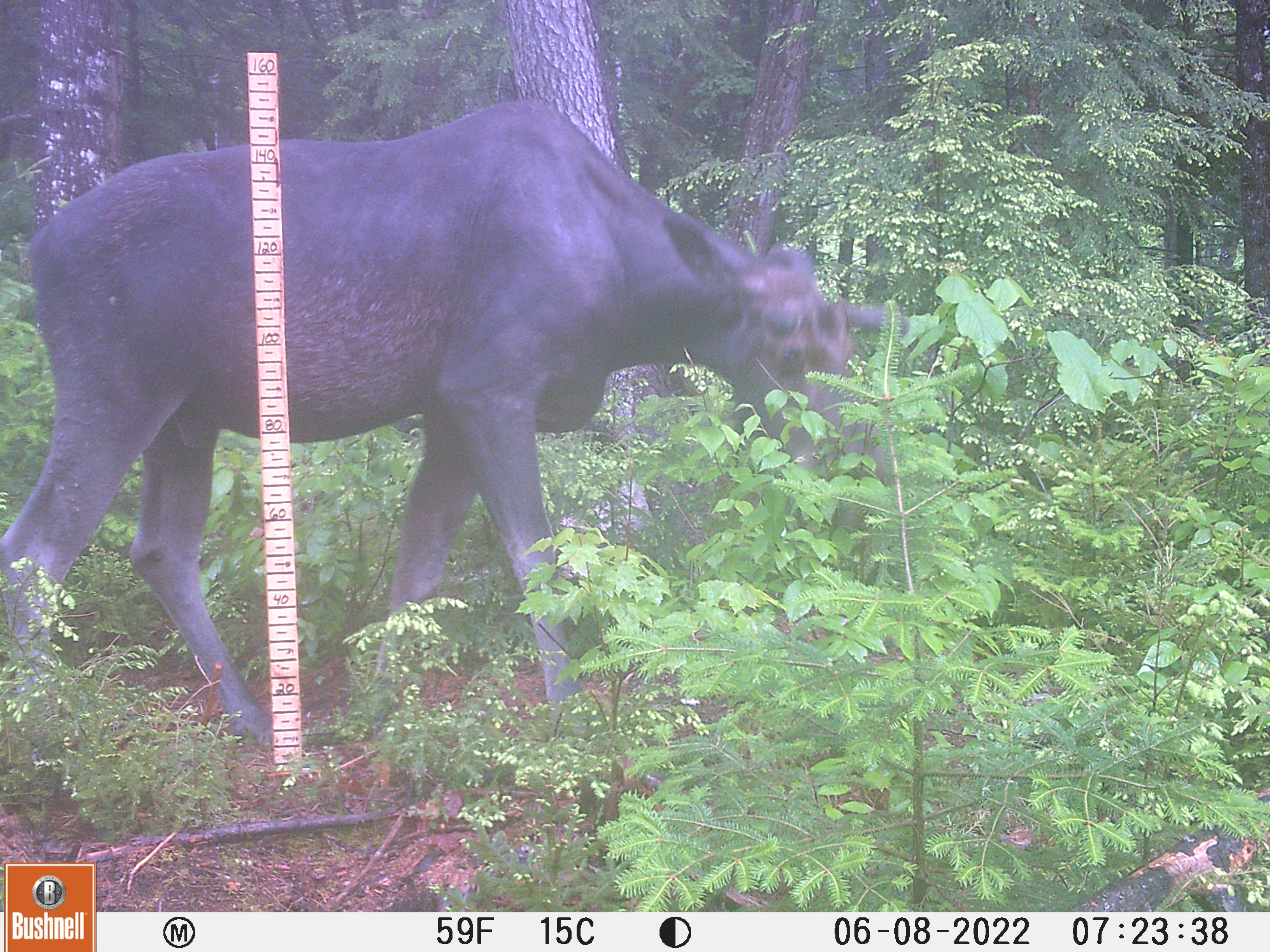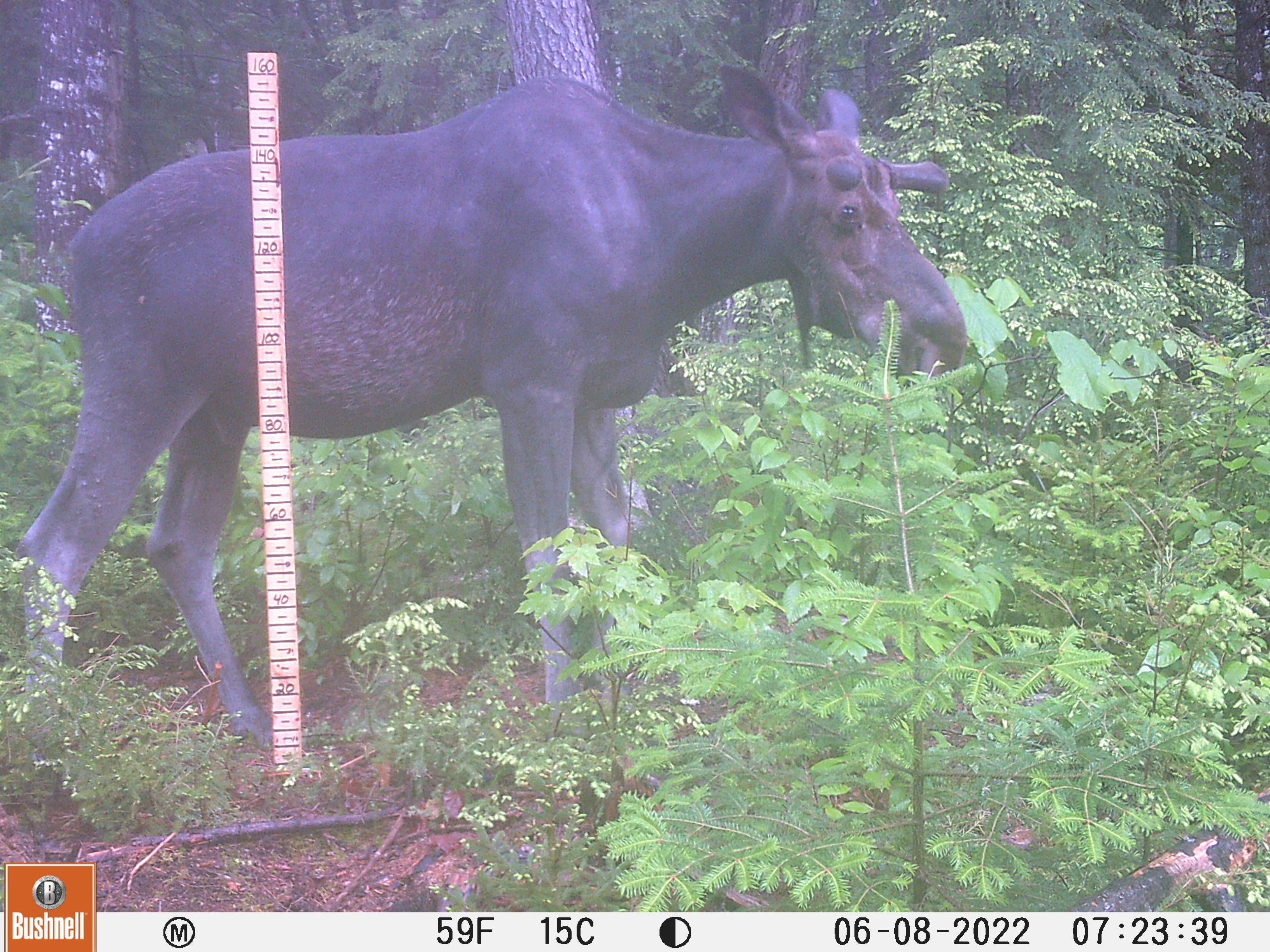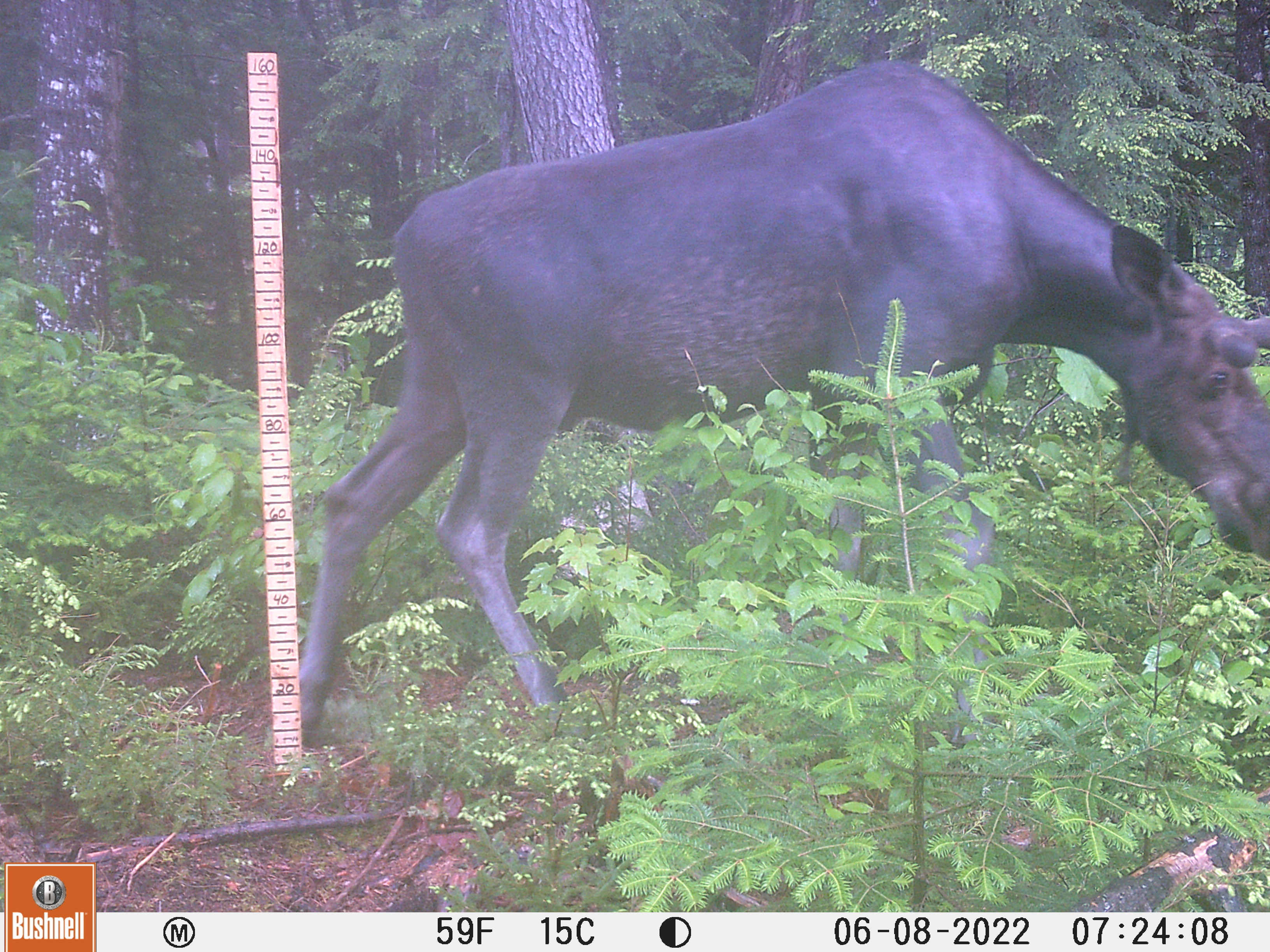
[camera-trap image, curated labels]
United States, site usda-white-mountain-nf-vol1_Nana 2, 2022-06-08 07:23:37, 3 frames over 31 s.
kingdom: Animalia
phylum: Chordata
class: Mammalia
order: Artiodactyla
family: Cervidae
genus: Alces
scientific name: Alces alces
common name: moose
Moose (Alces alces).